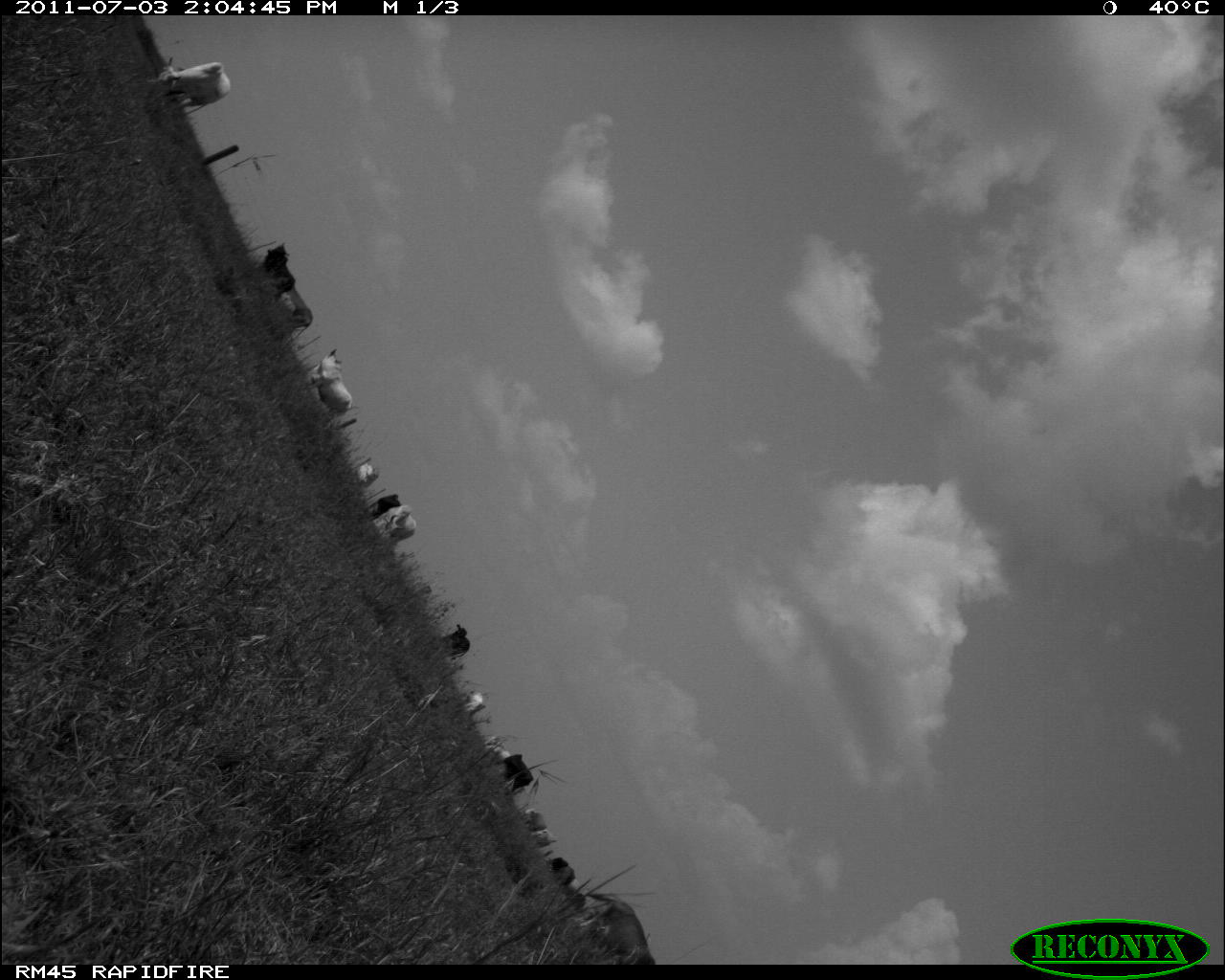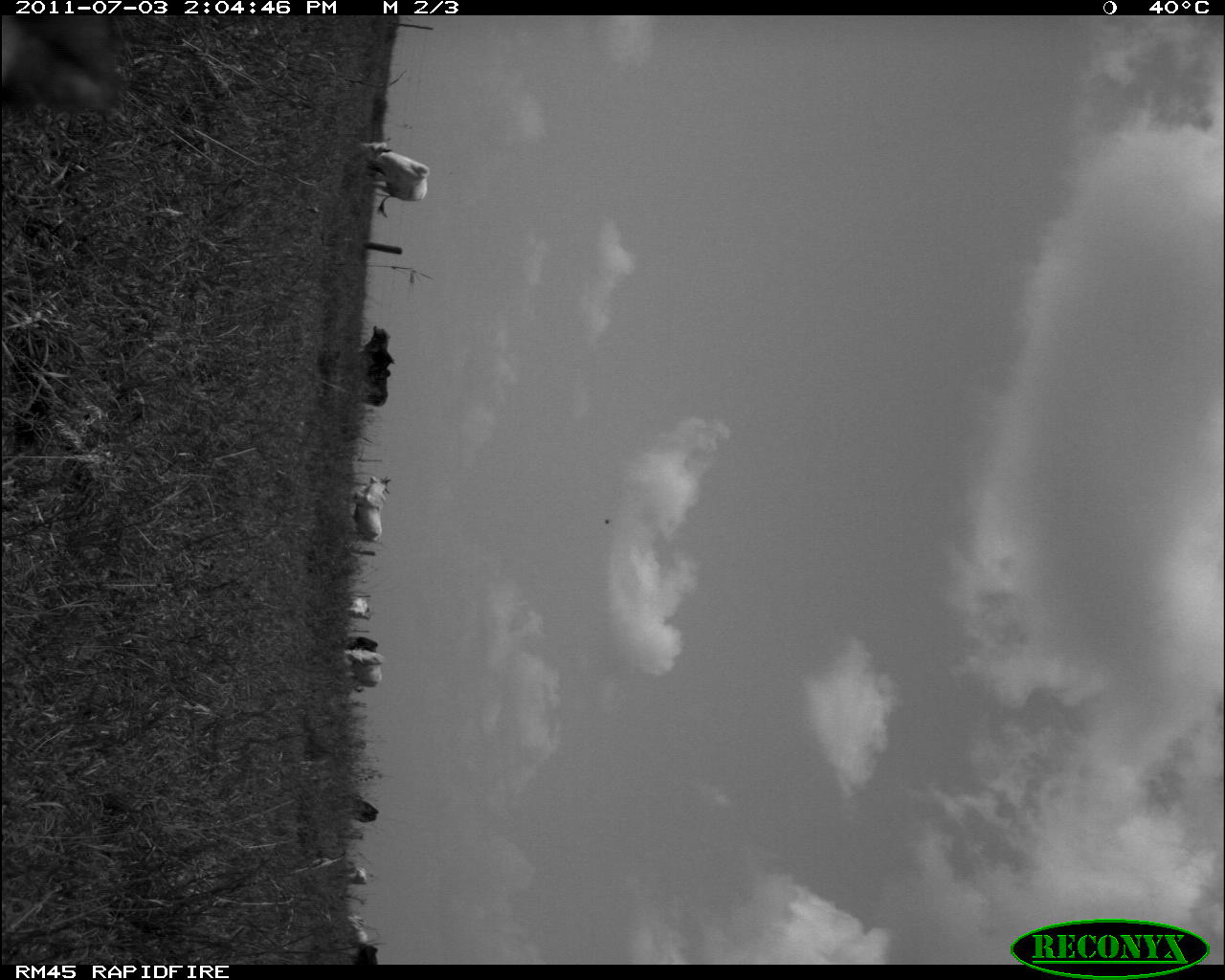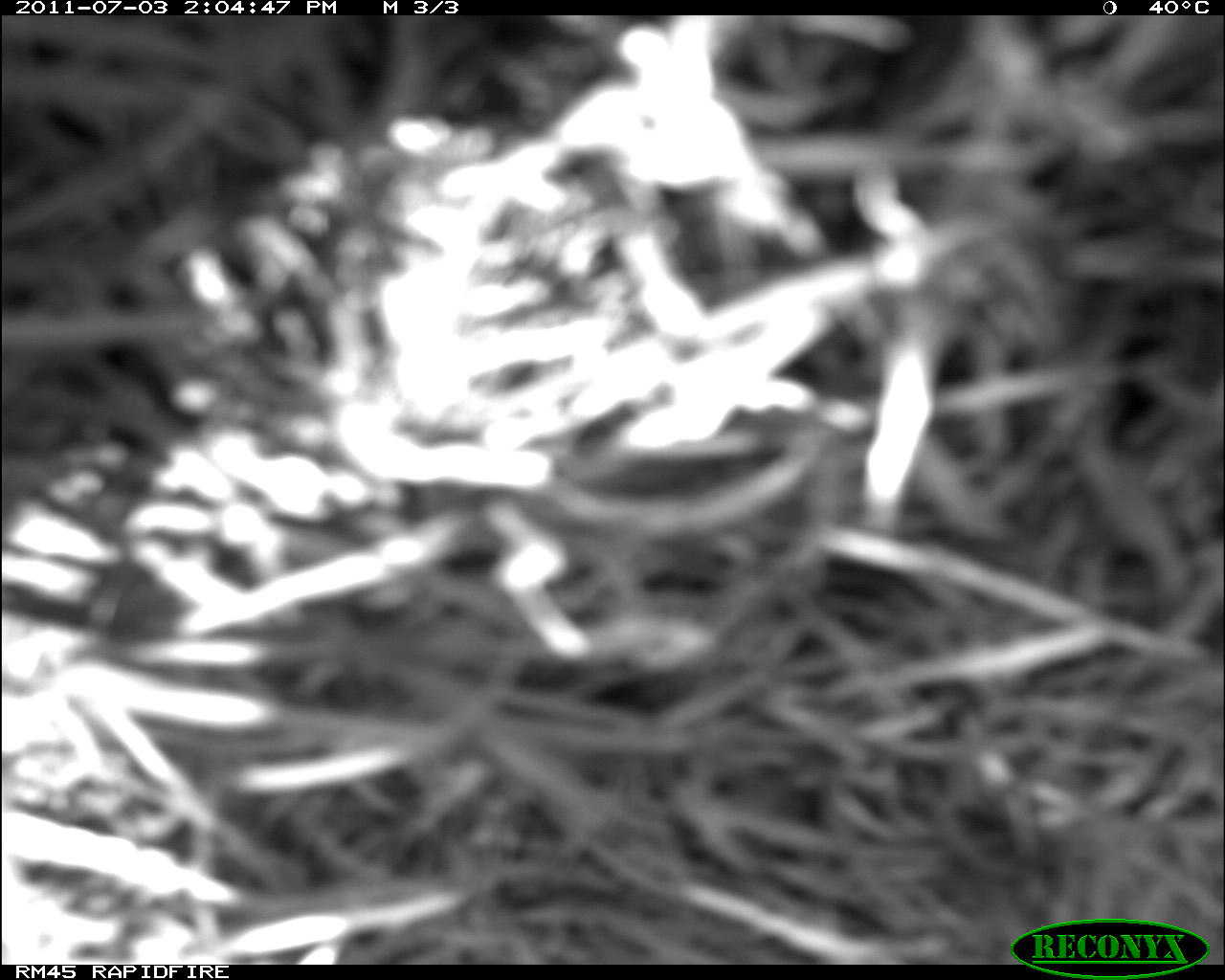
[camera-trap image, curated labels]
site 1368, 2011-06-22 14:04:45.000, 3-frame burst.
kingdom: Animalia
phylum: Chordata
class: Mammalia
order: Artiodactyla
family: Bovidae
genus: Bos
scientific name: Bos taurus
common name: domestic cattle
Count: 16.